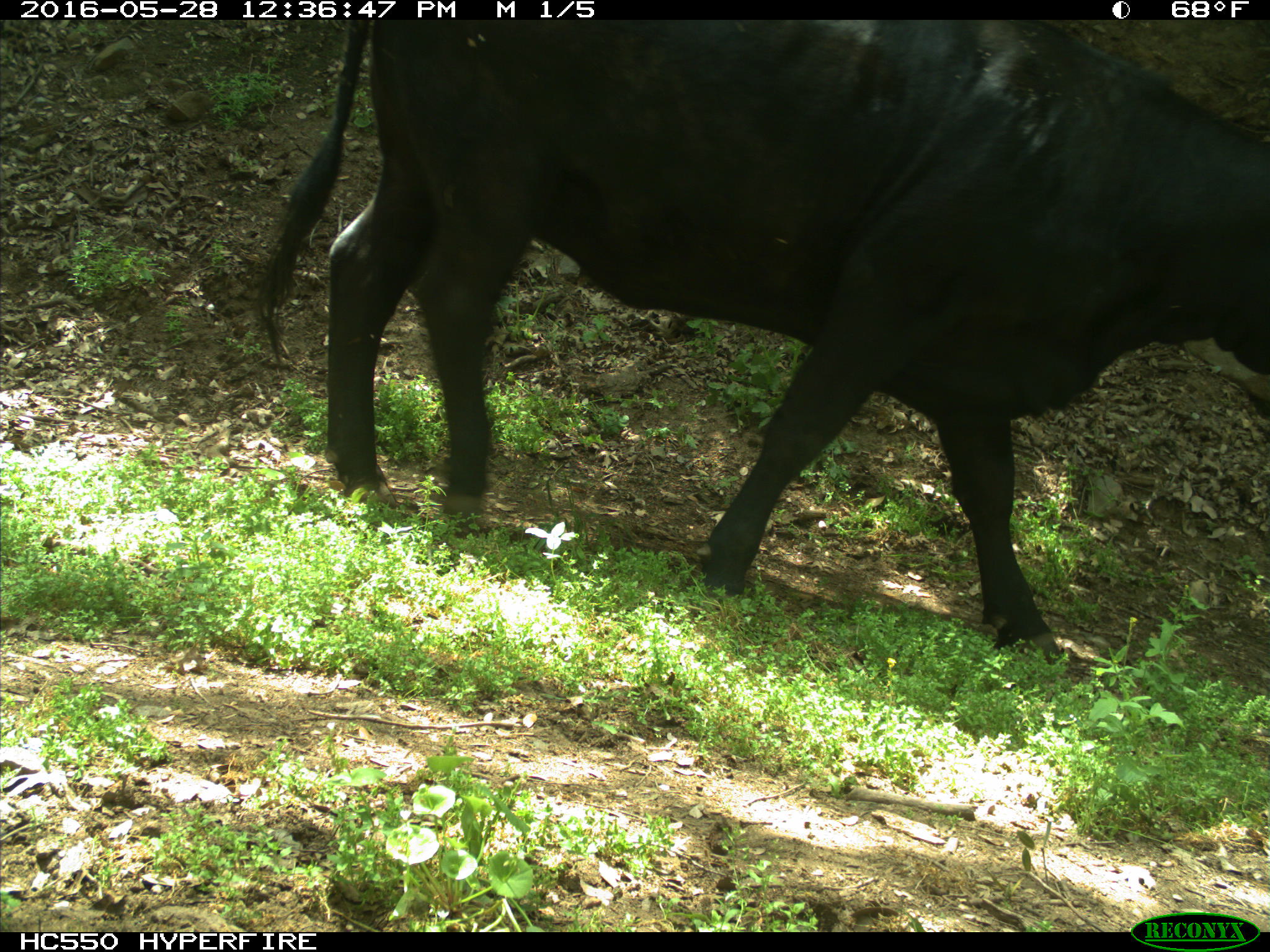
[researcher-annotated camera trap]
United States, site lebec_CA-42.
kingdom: Animalia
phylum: Chordata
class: Mammalia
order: Artiodactyla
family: Bovidae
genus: Bos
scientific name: Bos taurus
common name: domestic cow